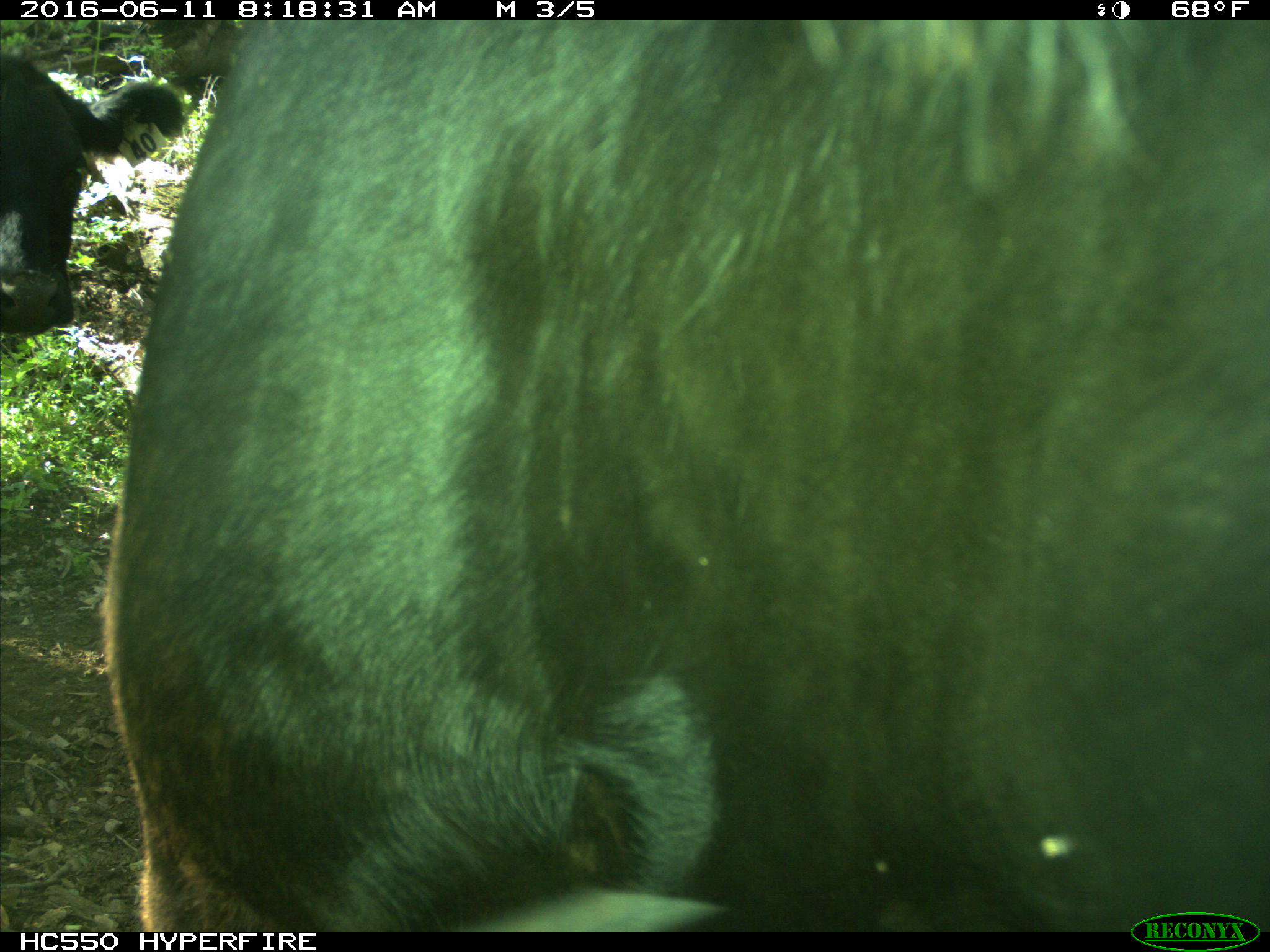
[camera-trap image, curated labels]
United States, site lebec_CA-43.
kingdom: Animalia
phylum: Chordata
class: Mammalia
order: Artiodactyla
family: Bovidae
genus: Bos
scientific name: Bos taurus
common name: domestic cow